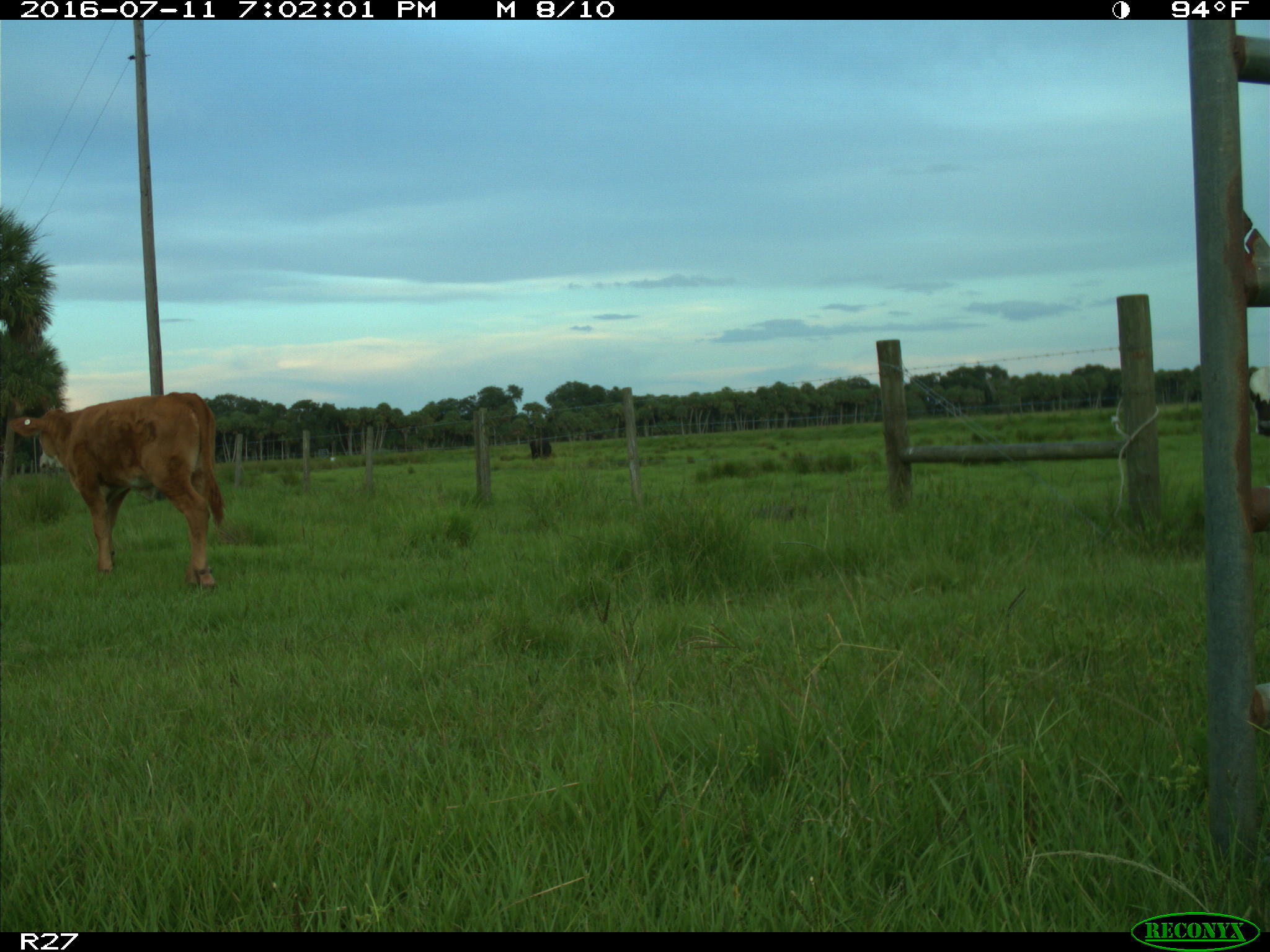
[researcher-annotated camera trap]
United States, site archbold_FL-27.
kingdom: Animalia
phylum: Chordata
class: Mammalia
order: Artiodactyla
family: Bovidae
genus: Bos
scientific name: Bos taurus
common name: domestic cow